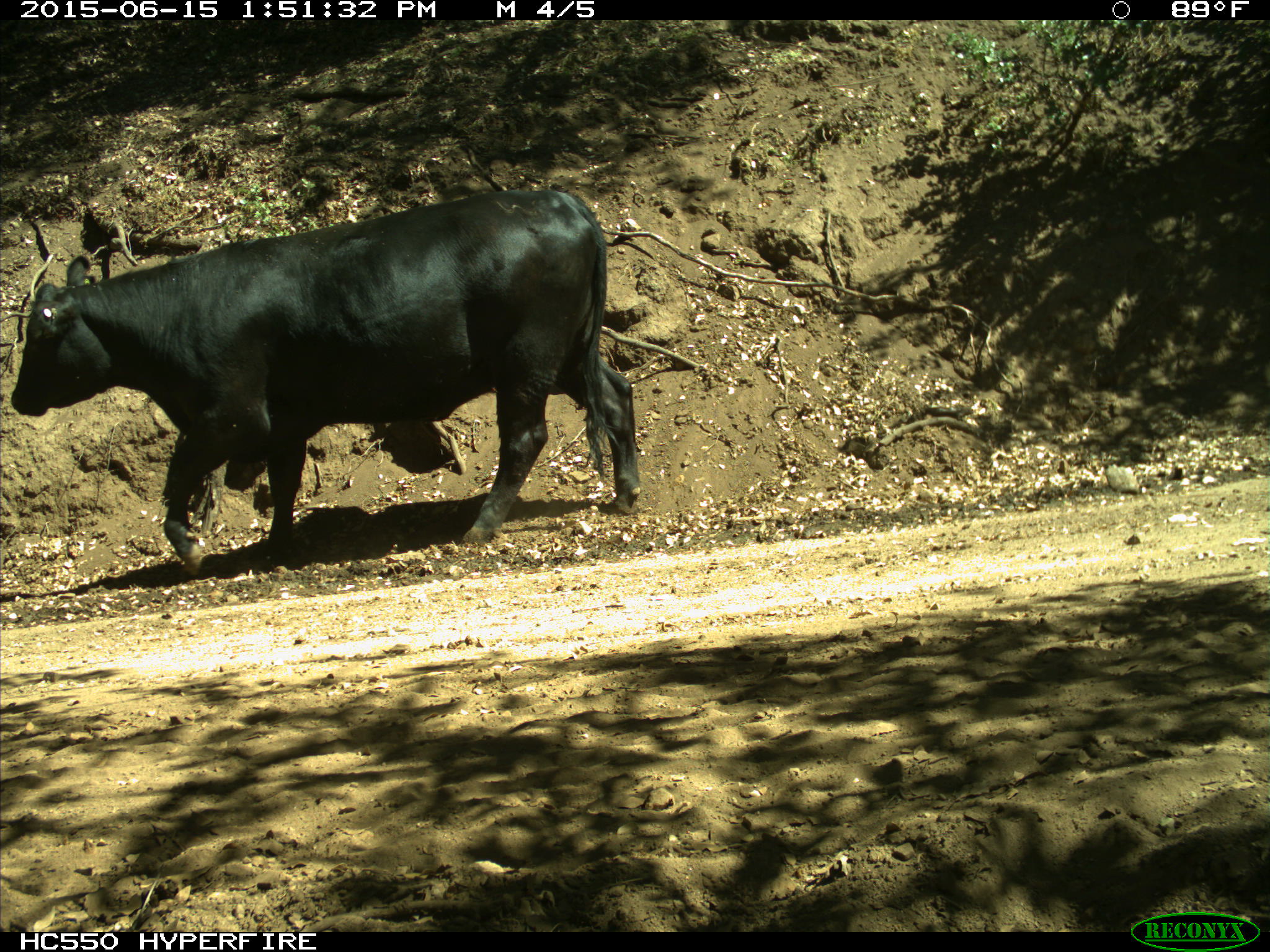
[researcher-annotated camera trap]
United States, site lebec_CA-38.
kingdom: Animalia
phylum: Chordata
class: Mammalia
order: Artiodactyla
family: Bovidae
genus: Bos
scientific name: Bos taurus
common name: domestic cow